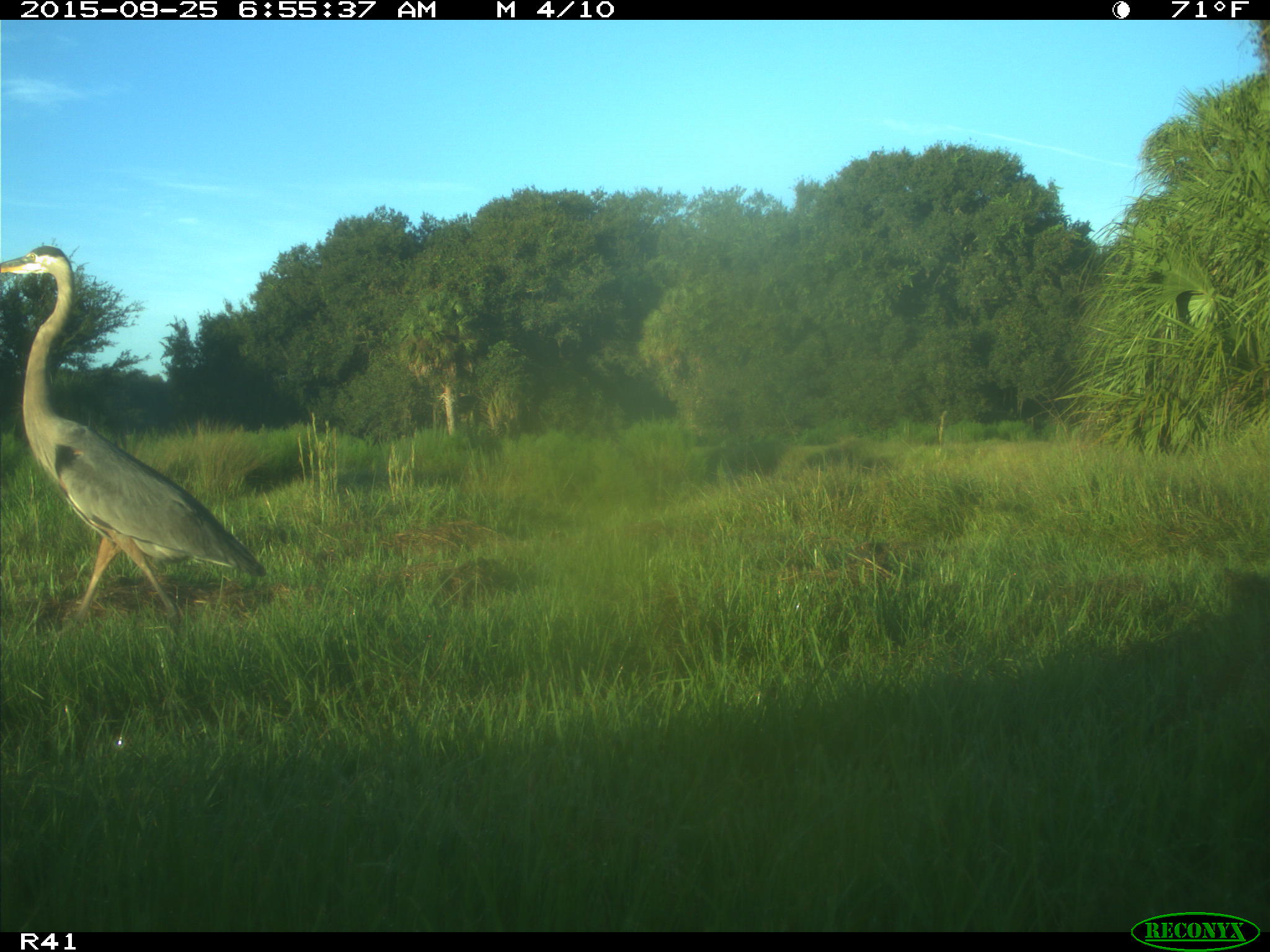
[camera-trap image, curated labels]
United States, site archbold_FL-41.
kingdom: Animalia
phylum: Chordata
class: Aves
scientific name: Aves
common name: birds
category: unidentified bird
Unidentified bird (birds) (Aves).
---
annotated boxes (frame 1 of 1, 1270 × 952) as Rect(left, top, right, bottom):
animal: Rect(0, 247, 265, 616)